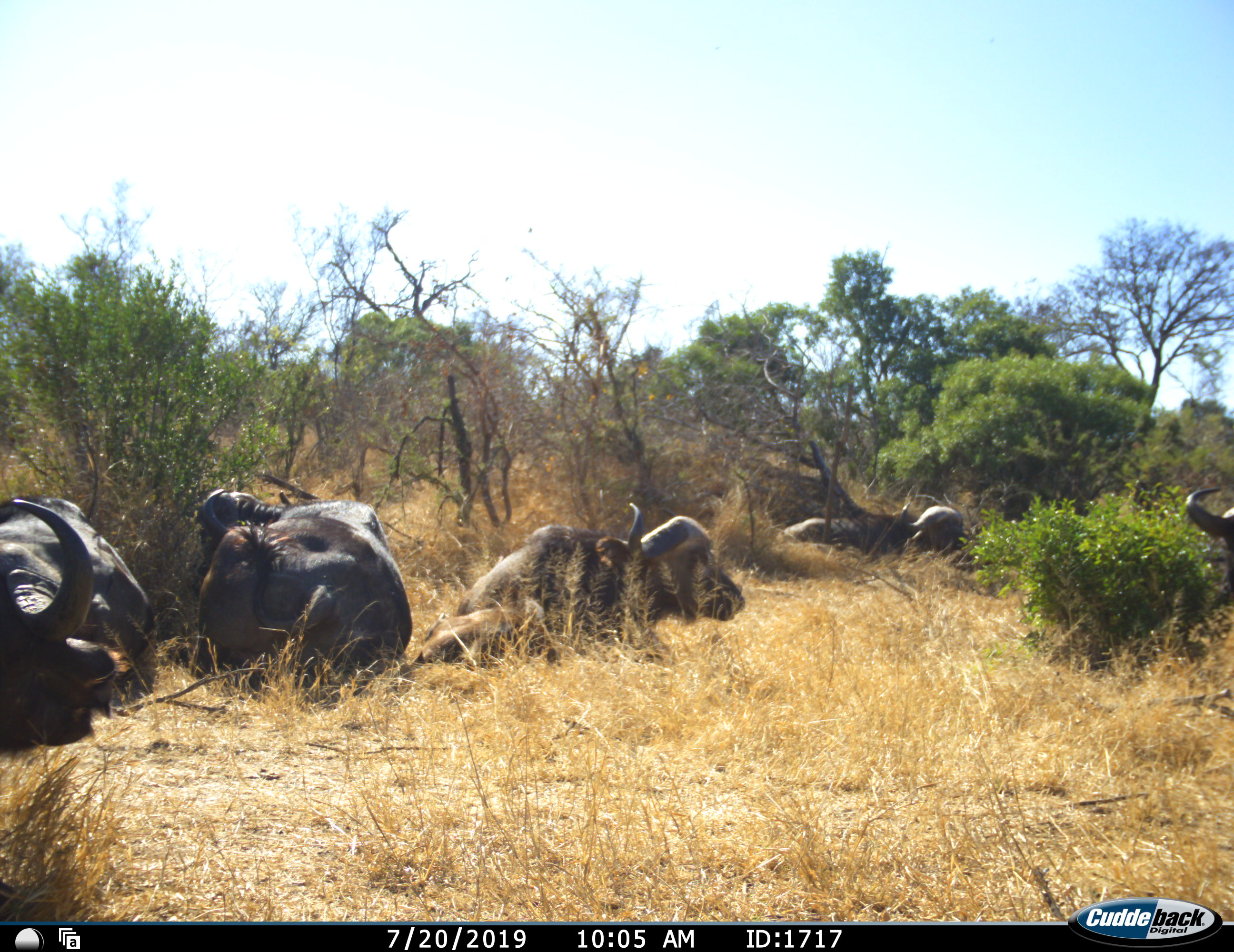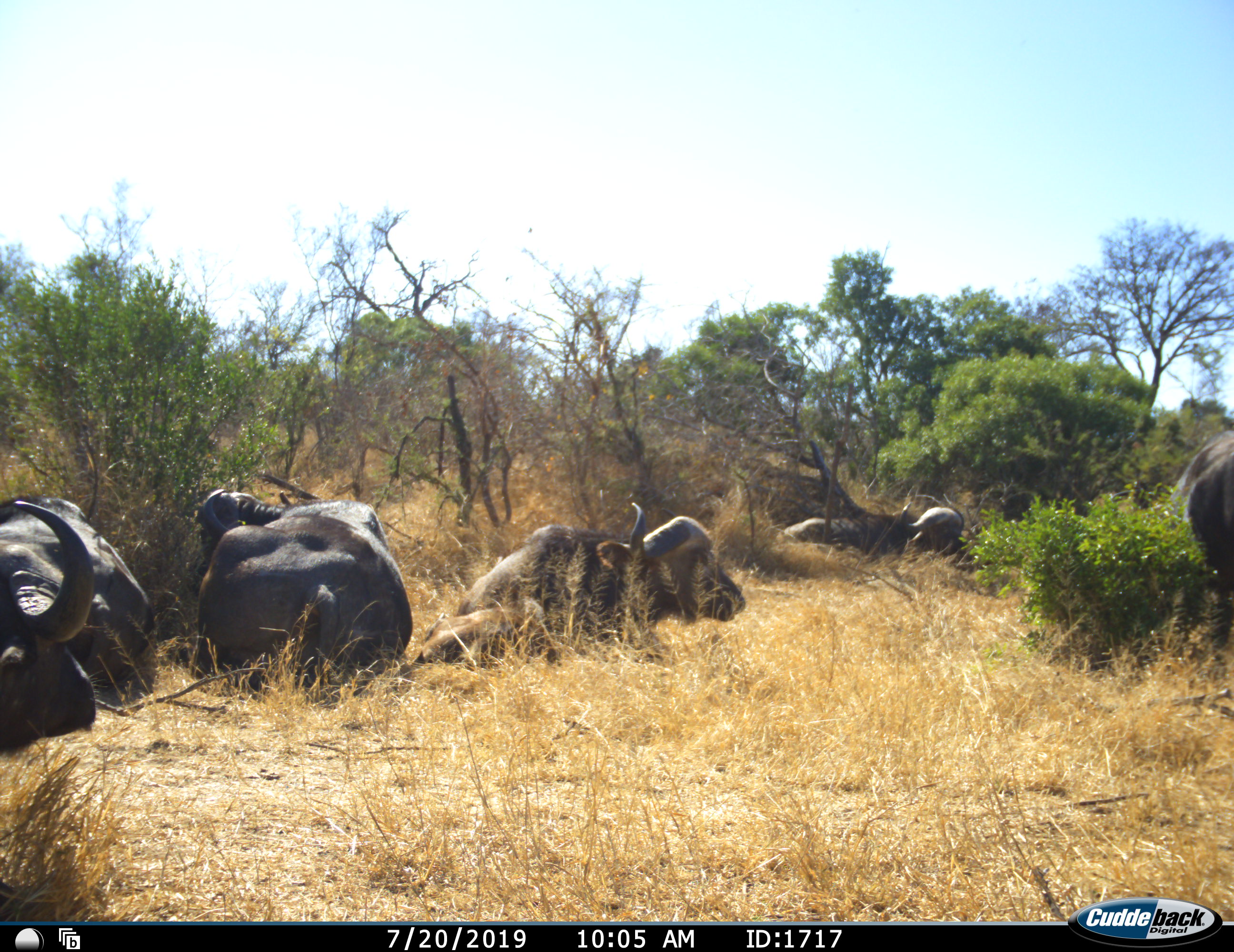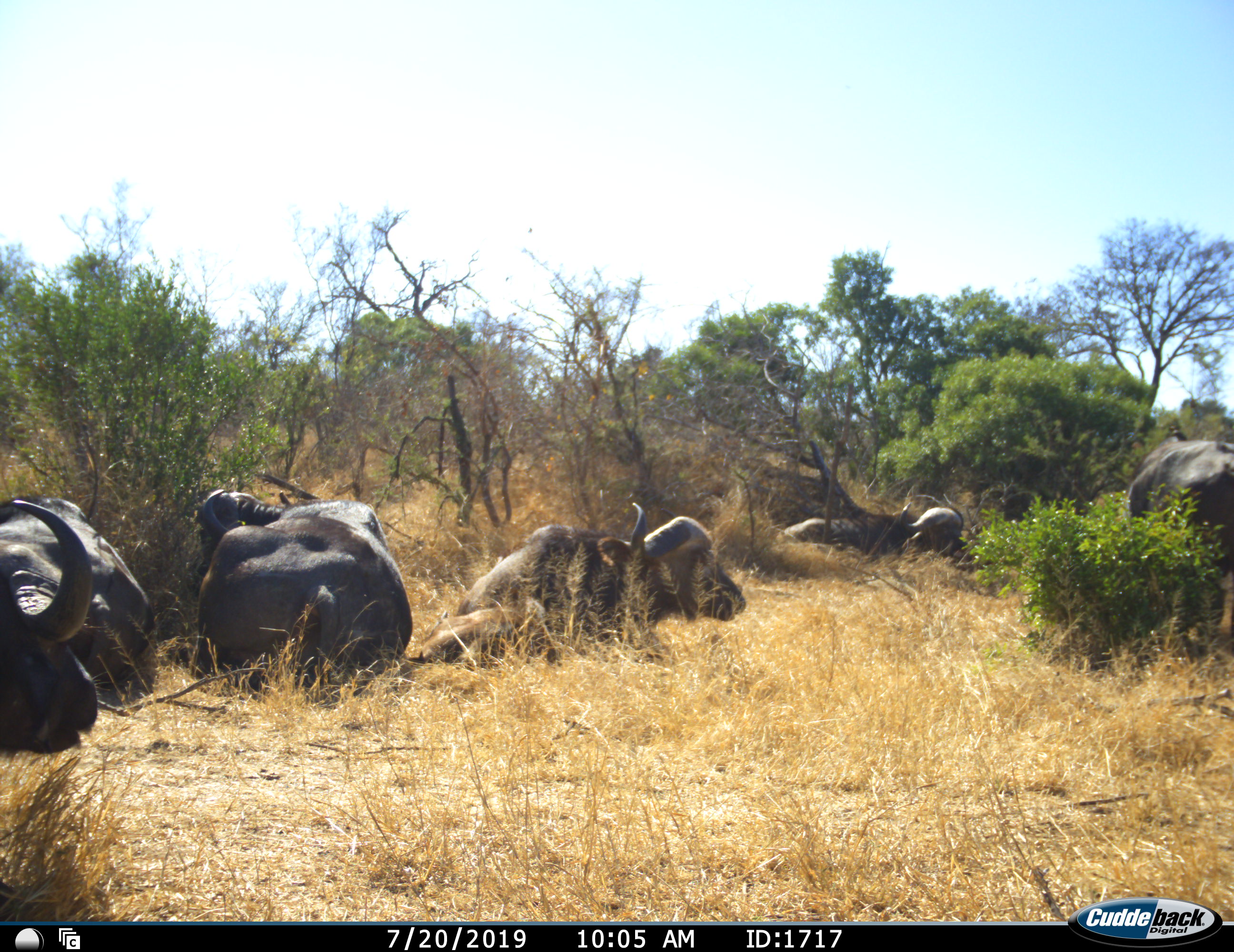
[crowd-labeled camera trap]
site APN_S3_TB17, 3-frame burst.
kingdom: Animalia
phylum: Chordata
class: Mammalia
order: Artiodactyla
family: Bovidae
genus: Syncerus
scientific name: Syncerus caffer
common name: african buffalo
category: buffalo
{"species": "buffalo (african buffalo) (Syncerus caffer)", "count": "6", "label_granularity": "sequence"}